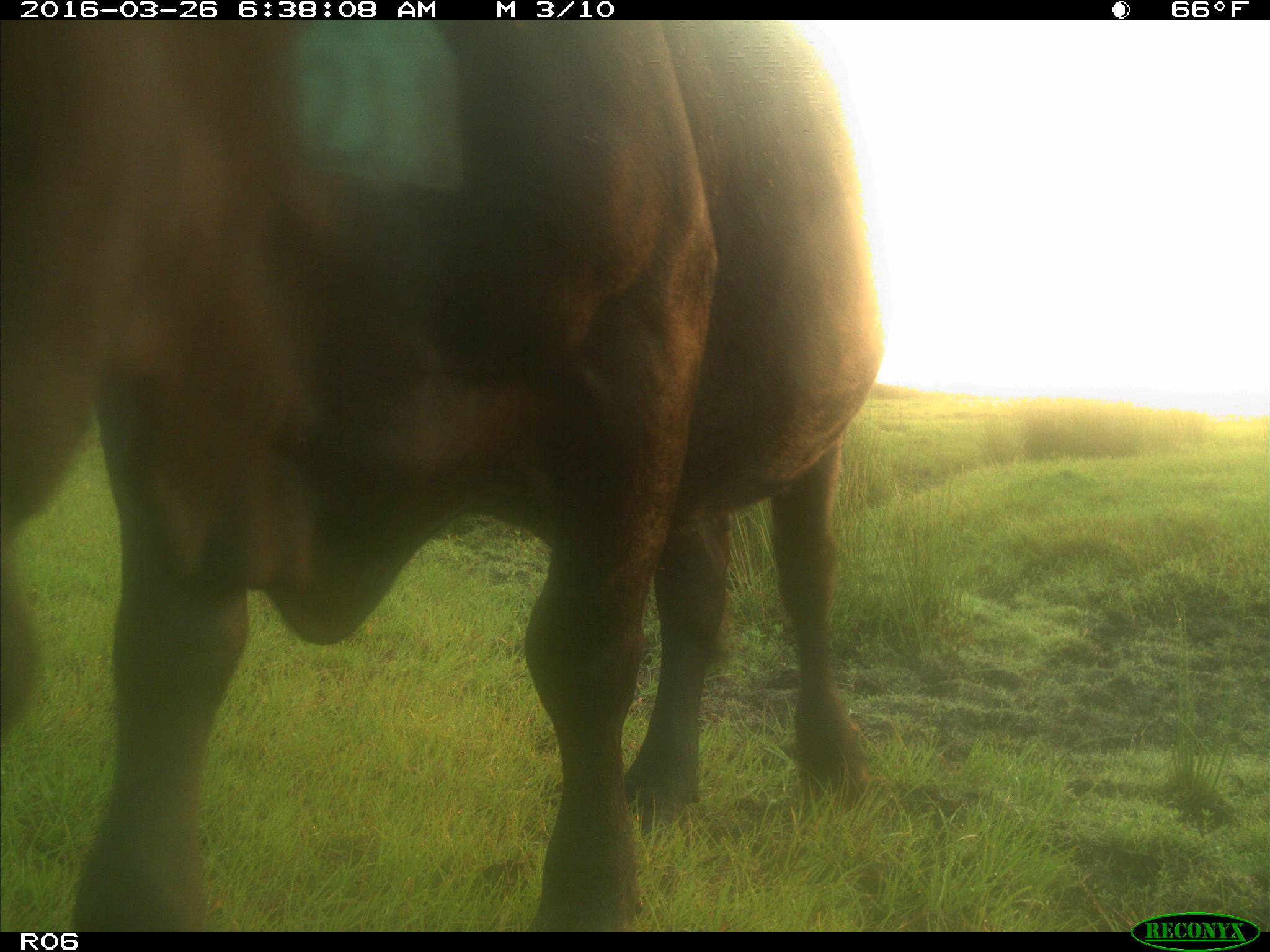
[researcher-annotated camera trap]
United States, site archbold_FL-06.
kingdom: Animalia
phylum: Chordata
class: Mammalia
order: Artiodactyla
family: Bovidae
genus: Bos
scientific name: Bos taurus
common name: domestic cow